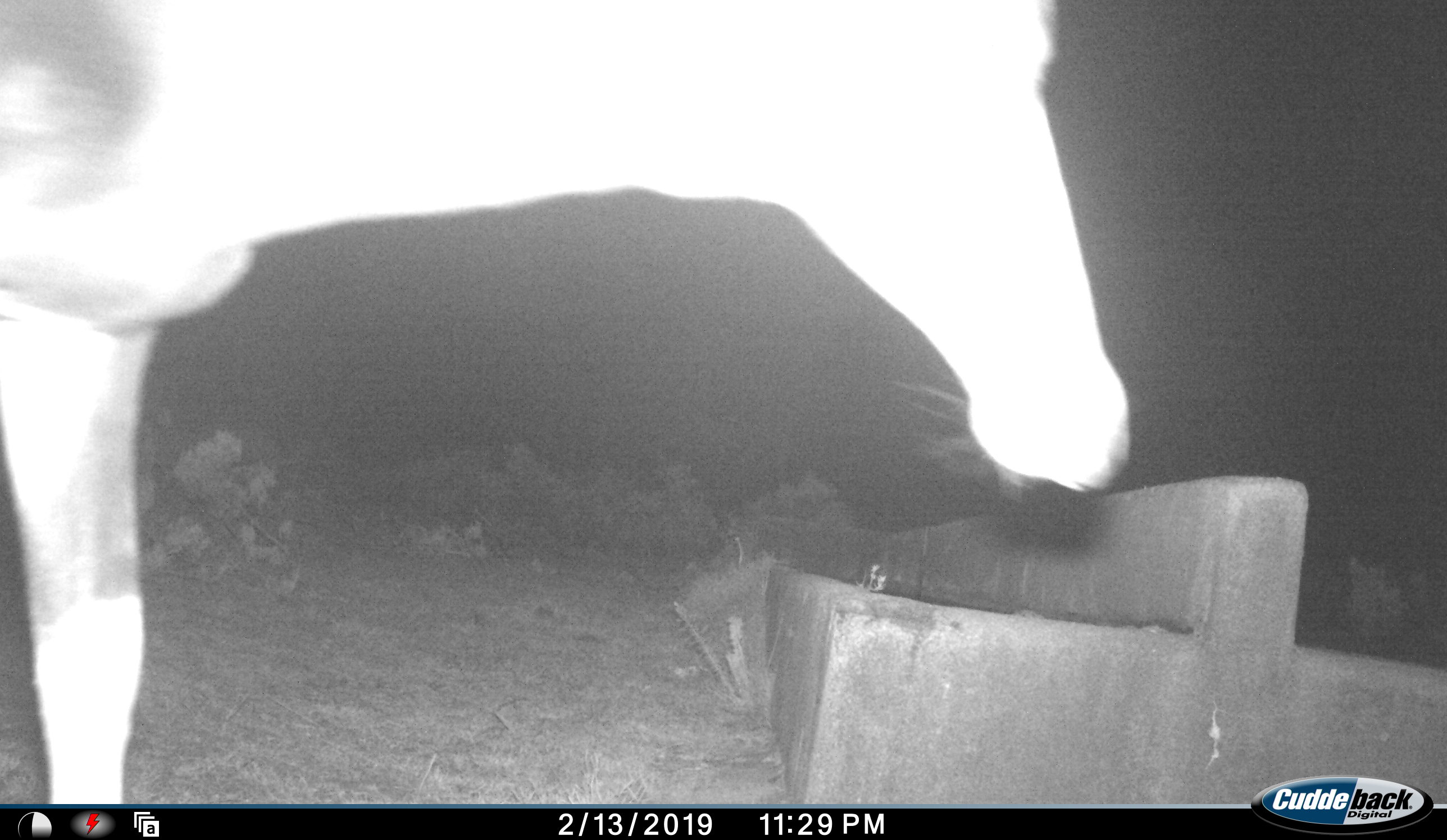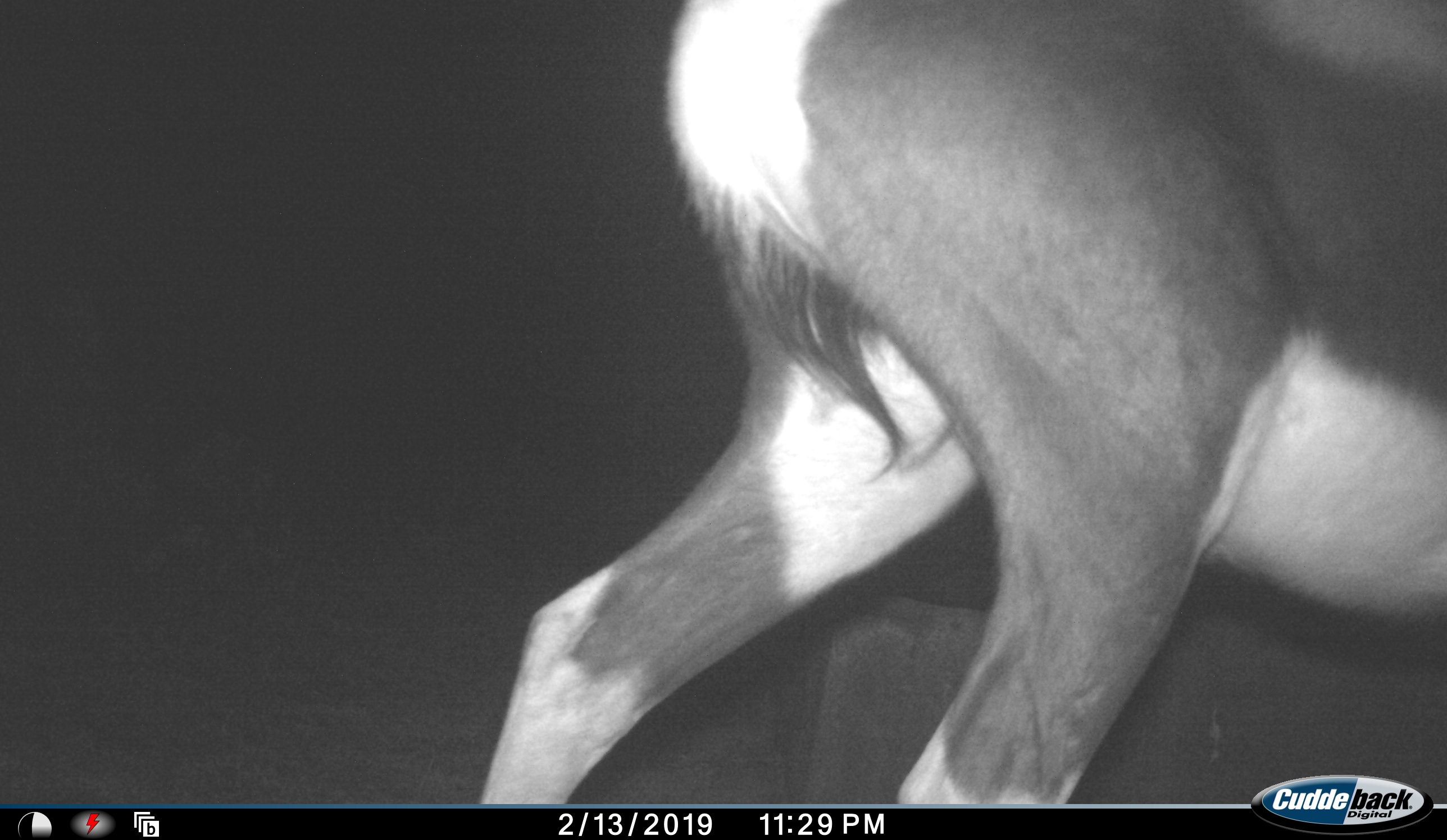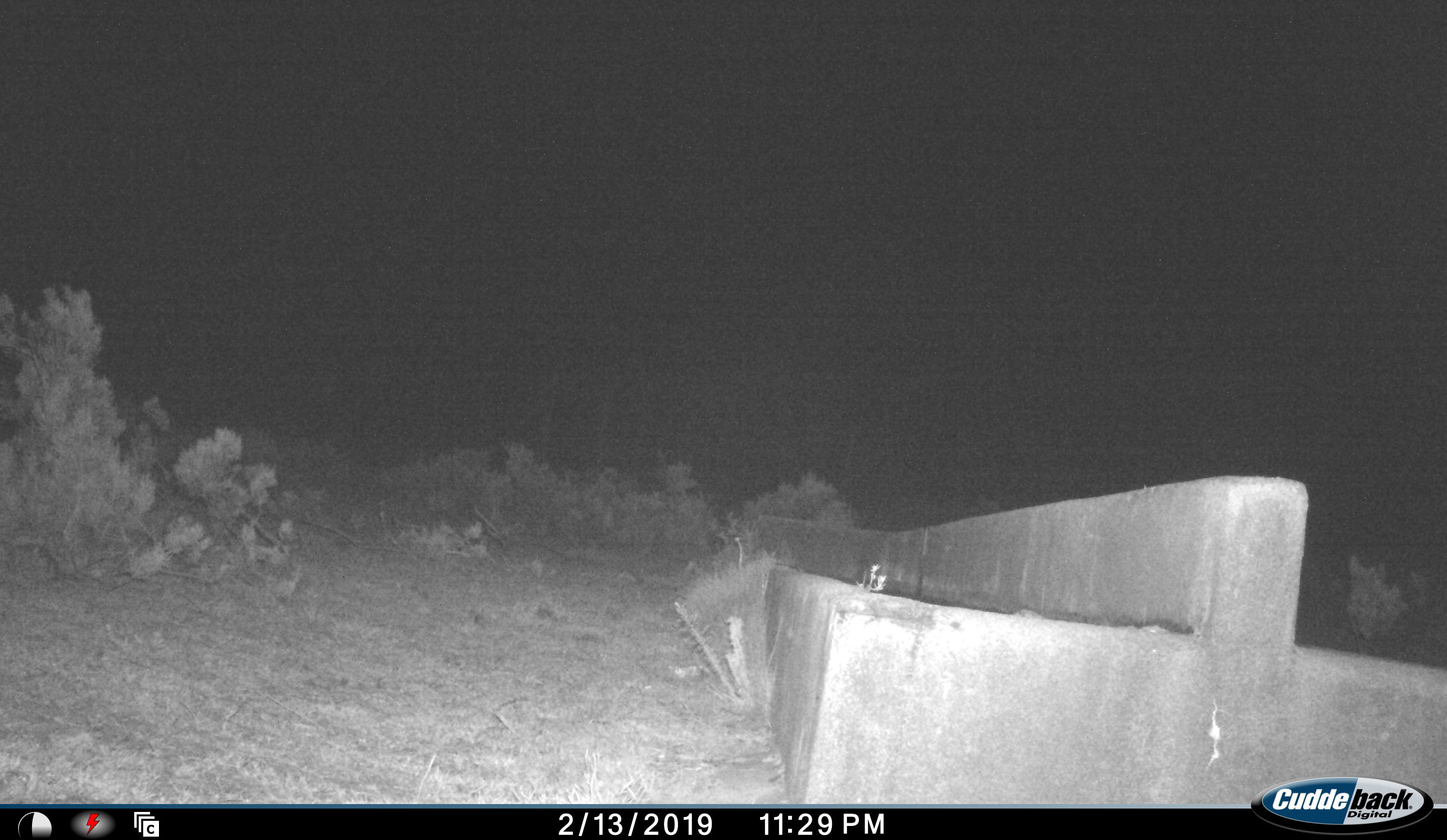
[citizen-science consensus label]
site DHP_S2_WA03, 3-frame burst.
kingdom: Animalia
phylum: Chordata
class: Mammalia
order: Artiodactyla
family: Bovidae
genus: Damaliscus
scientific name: Damaliscus pygargus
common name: bontebok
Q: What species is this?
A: Bontebok (Damaliscus pygargus).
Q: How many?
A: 1.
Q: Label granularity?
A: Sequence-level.